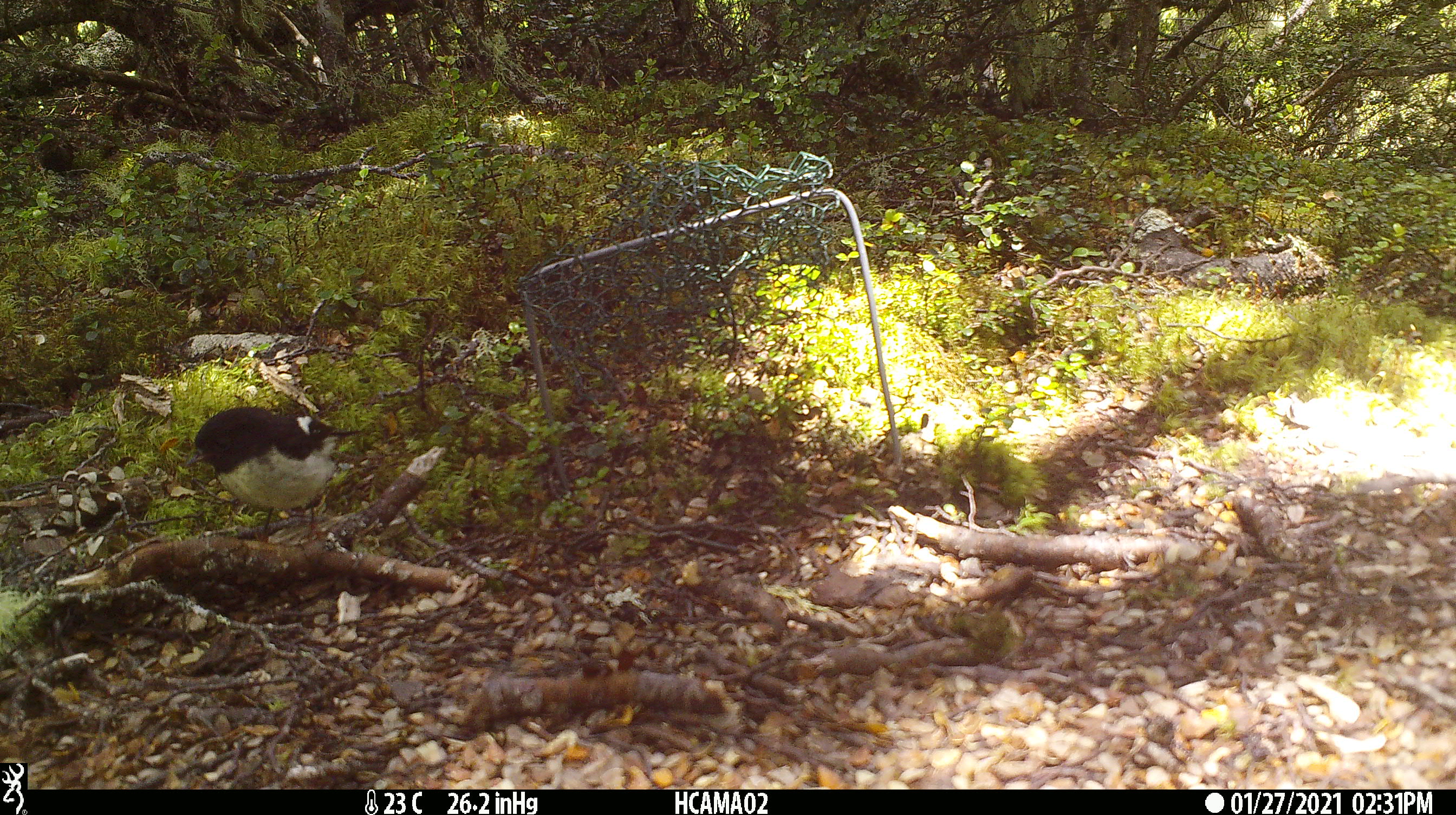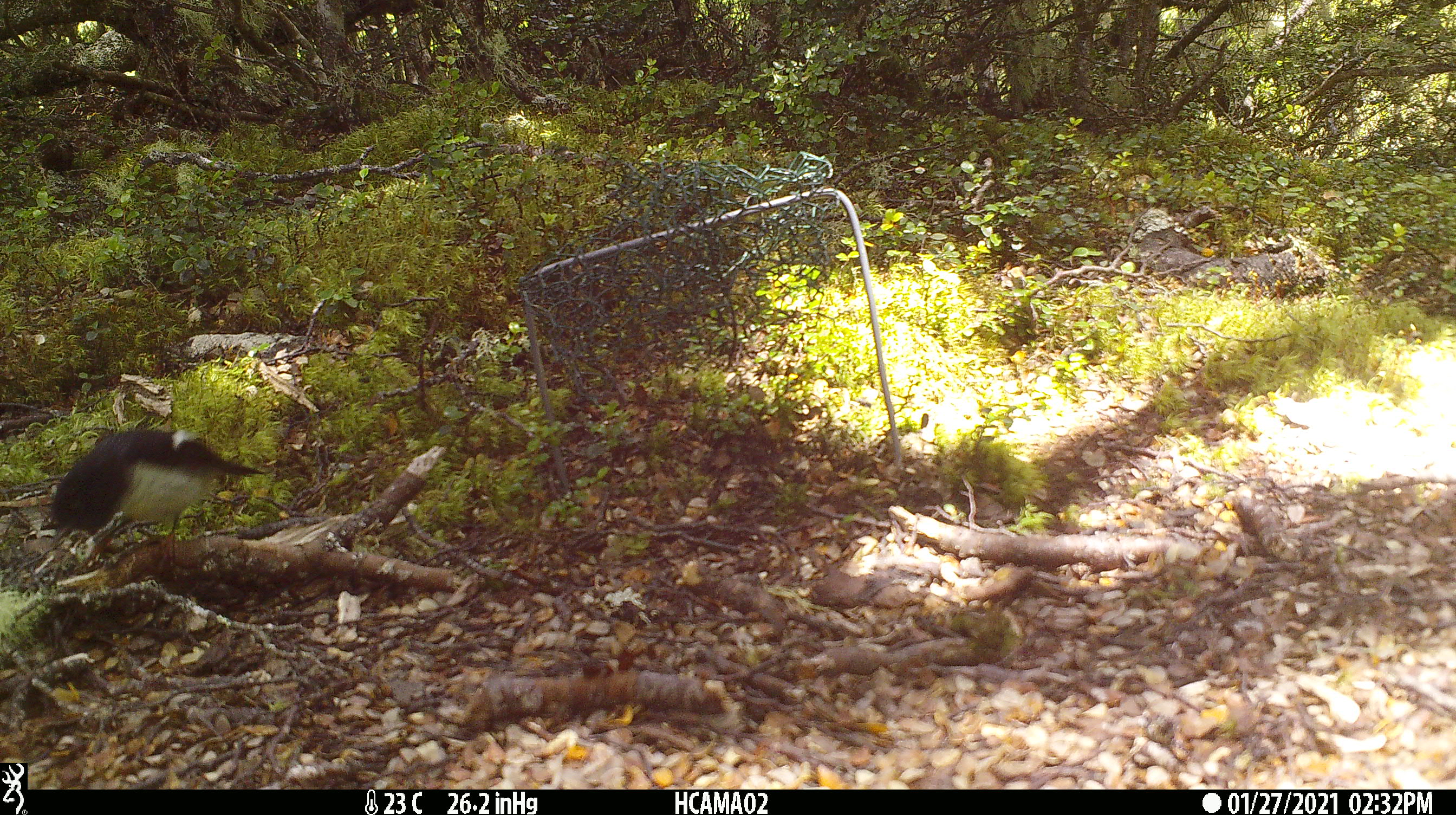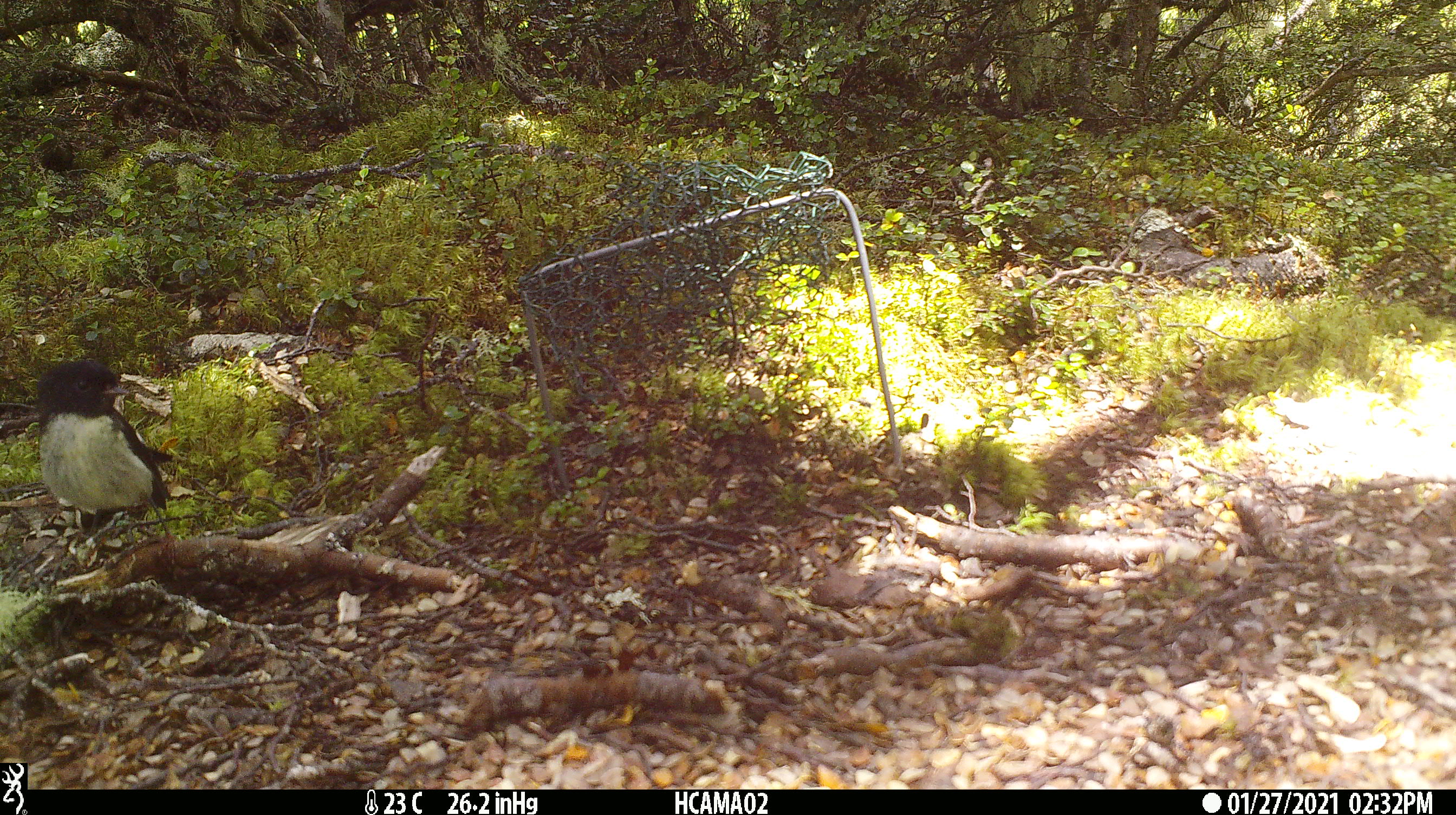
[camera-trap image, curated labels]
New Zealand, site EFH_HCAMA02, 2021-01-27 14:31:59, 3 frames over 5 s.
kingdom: Animalia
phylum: Chordata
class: Aves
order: Passeriformes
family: Petroicidae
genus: Petroica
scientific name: Petroica macrocephala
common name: tomtit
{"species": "tomtit (Petroica macrocephala)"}